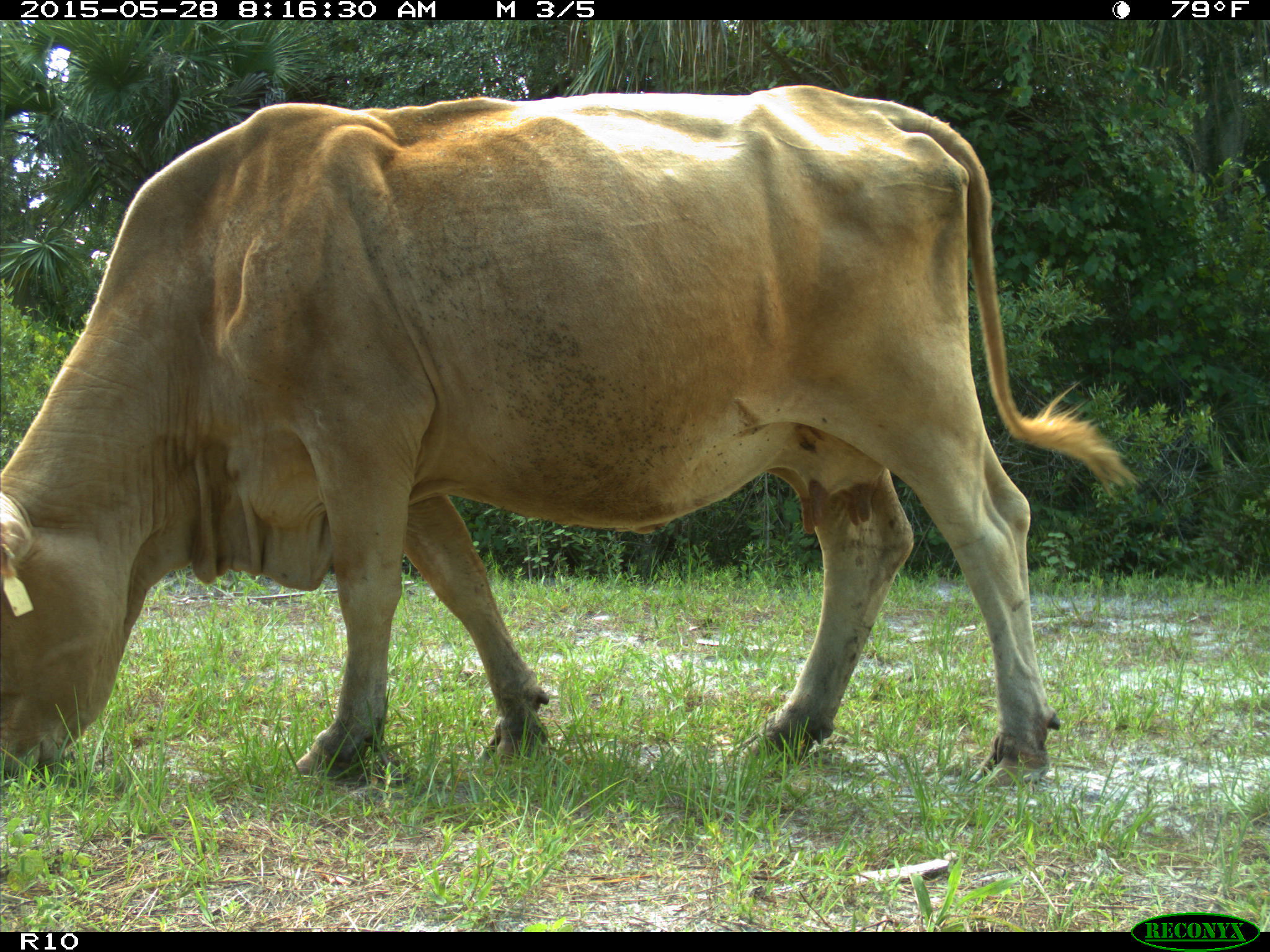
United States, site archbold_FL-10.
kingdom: Animalia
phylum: Chordata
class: Mammalia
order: Artiodactyla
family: Bovidae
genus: Bos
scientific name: Bos taurus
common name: domestic cow